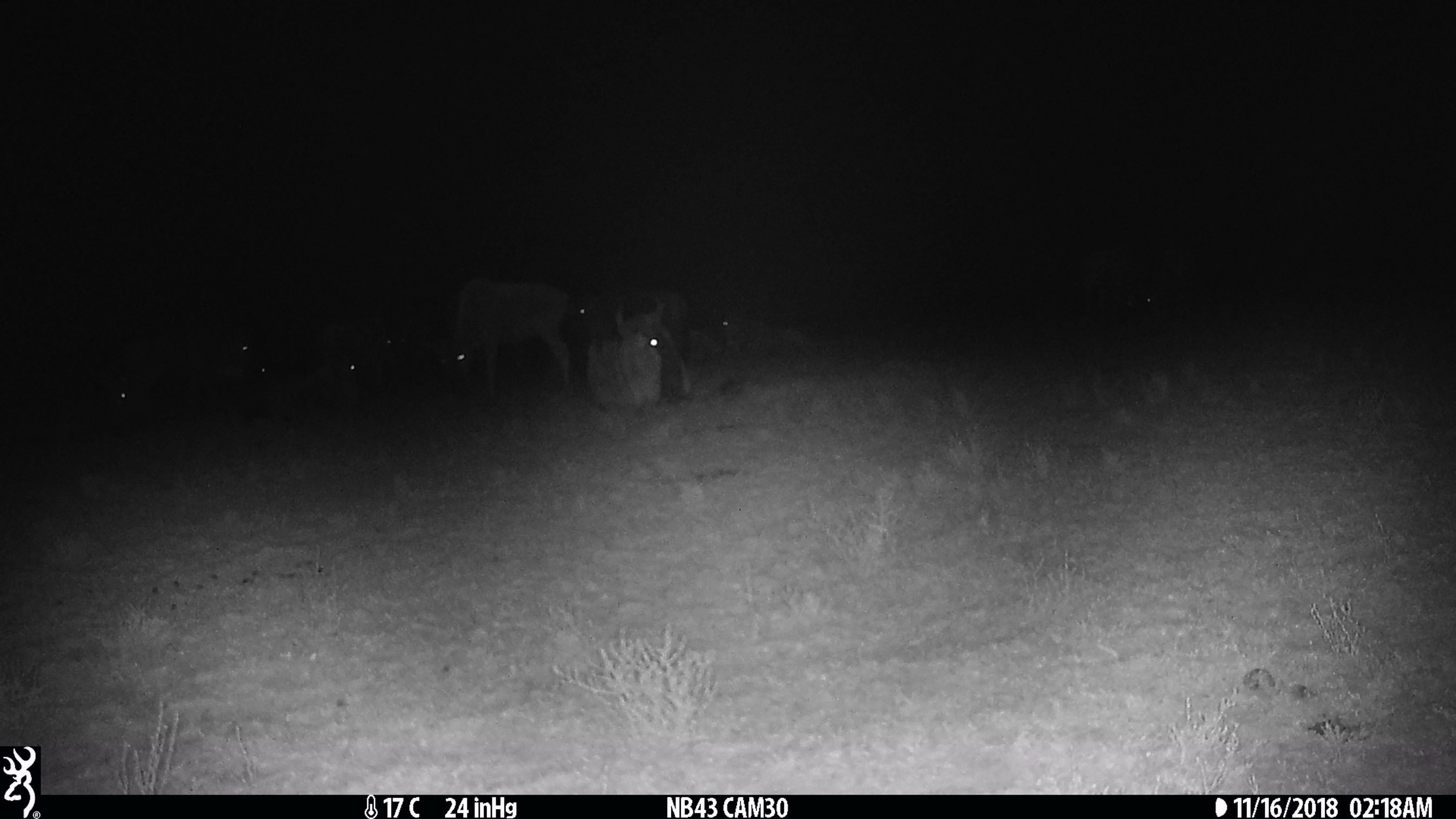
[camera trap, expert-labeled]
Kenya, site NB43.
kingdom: Animalia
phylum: Chordata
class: Mammalia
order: Artiodactyla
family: Bovidae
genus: Connochaetes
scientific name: Connochaetes taurinus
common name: blue wildebeest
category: wildebeest